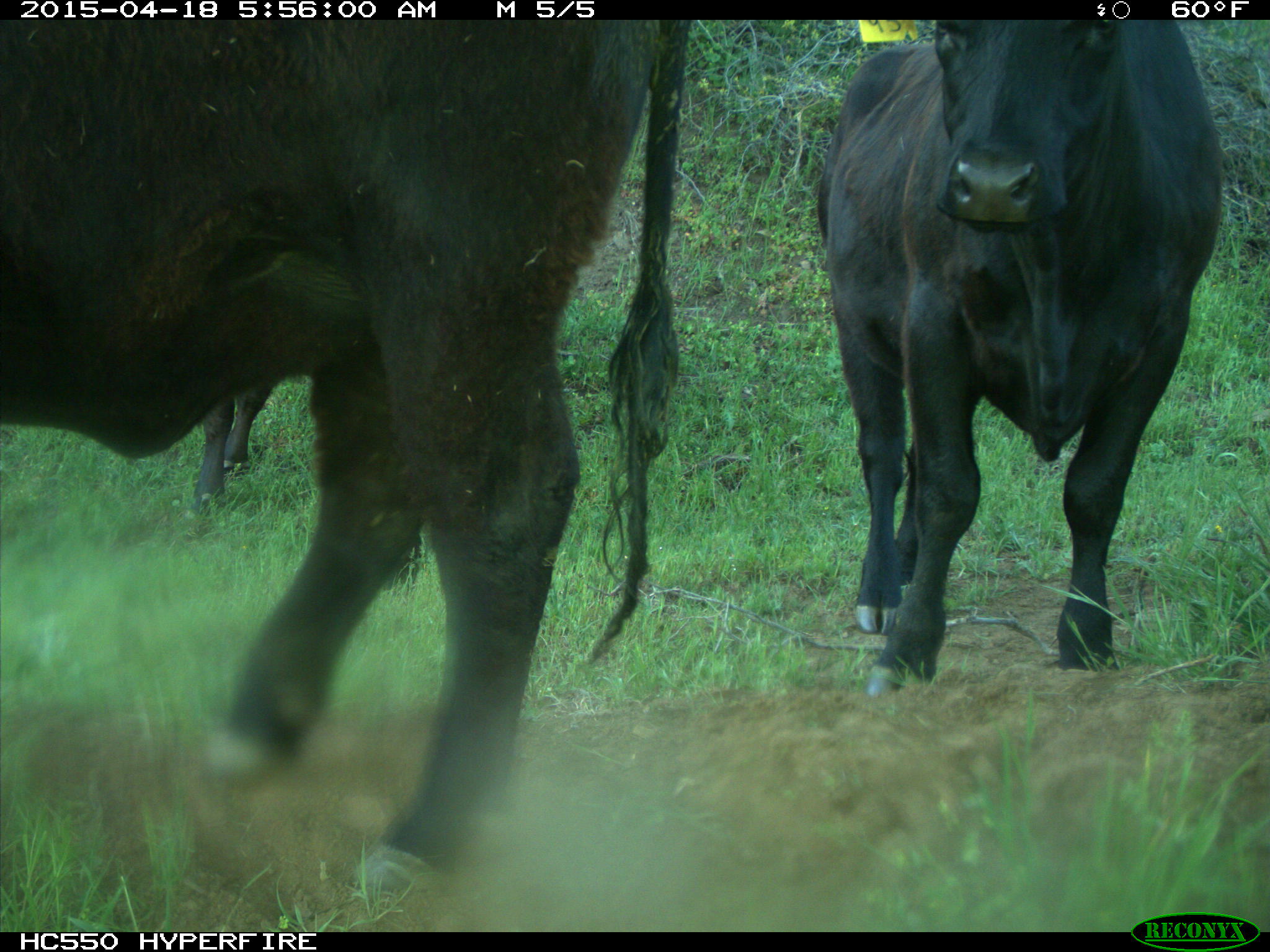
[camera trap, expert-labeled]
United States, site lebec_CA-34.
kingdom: Animalia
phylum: Chordata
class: Mammalia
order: Artiodactyla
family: Bovidae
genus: Bos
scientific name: Bos taurus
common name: domestic cow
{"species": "Bos taurus (domestic cow)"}